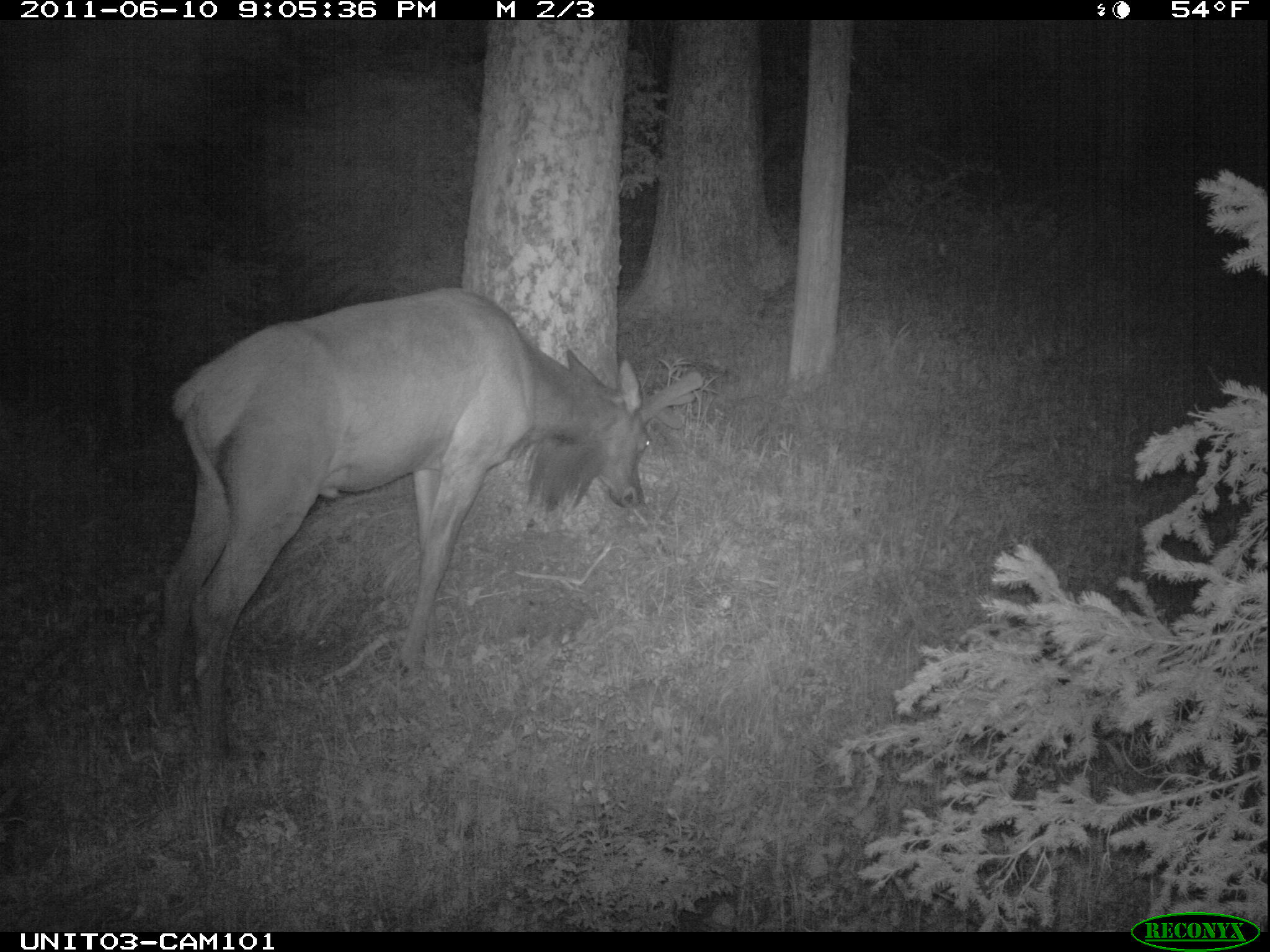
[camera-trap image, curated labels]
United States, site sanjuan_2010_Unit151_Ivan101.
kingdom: Animalia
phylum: Chordata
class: Mammalia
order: Artiodactyla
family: Cervidae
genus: Cervus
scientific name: Cervus elaphus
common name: red deer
Cervus elaphus (red deer).